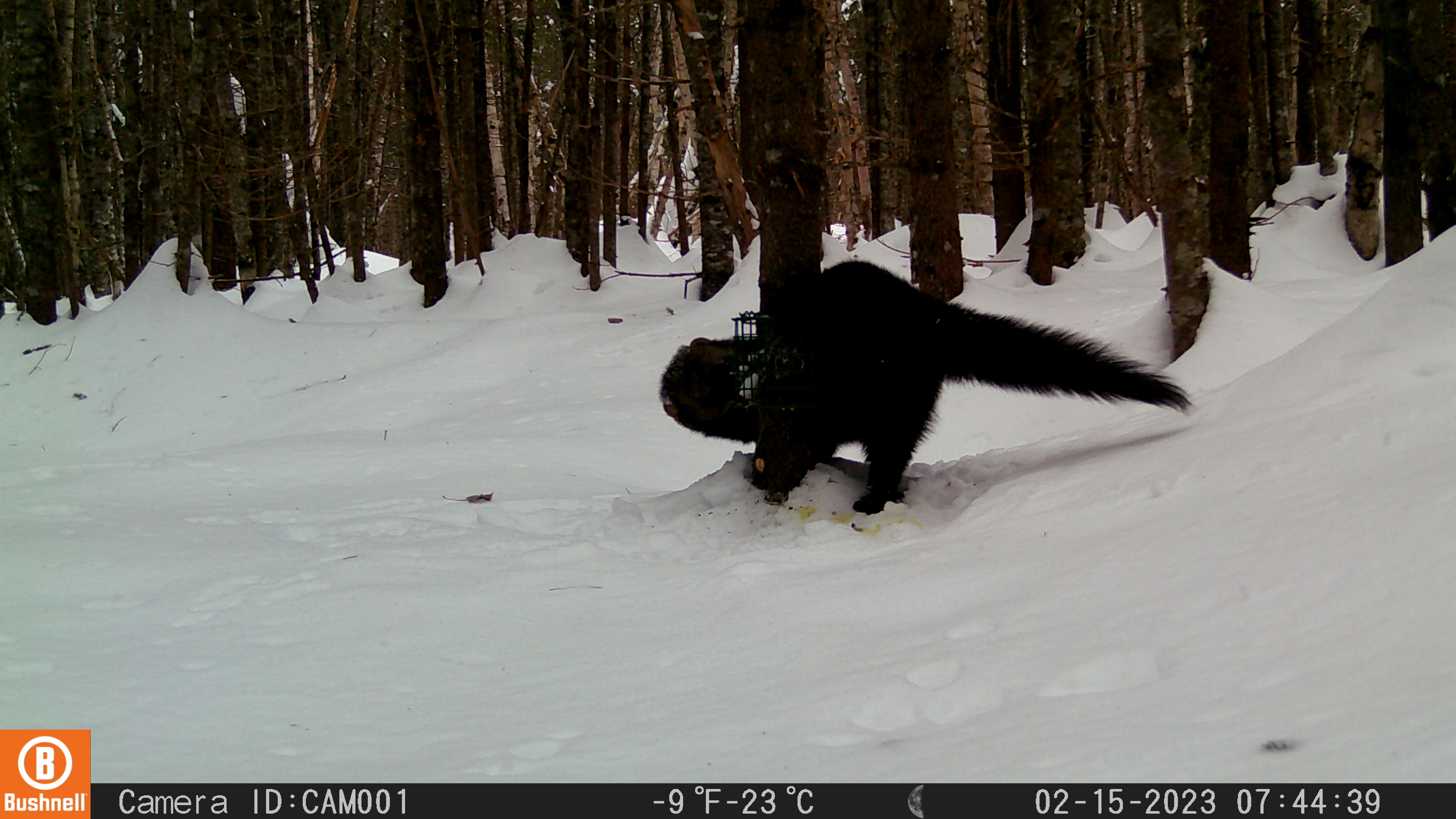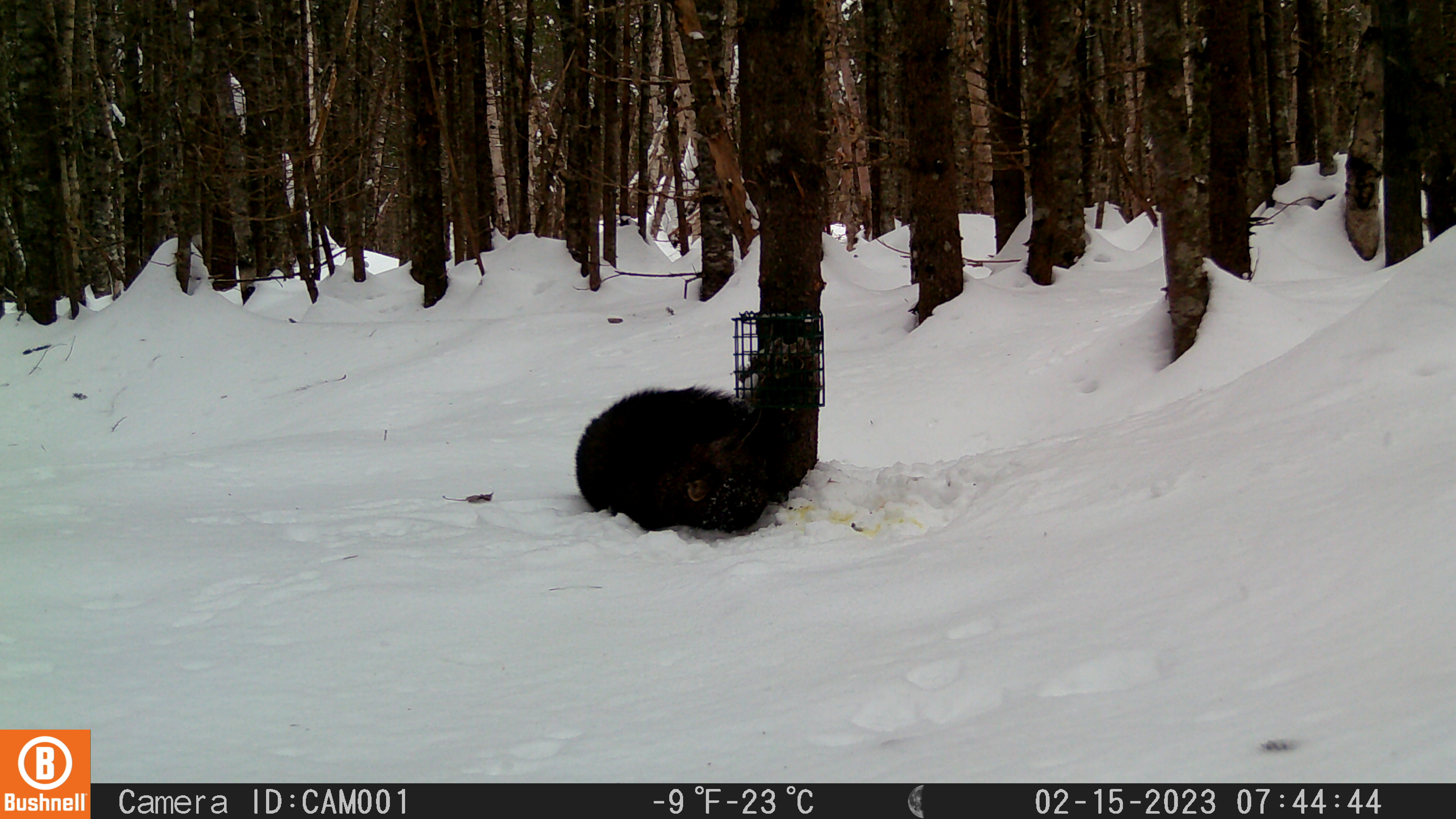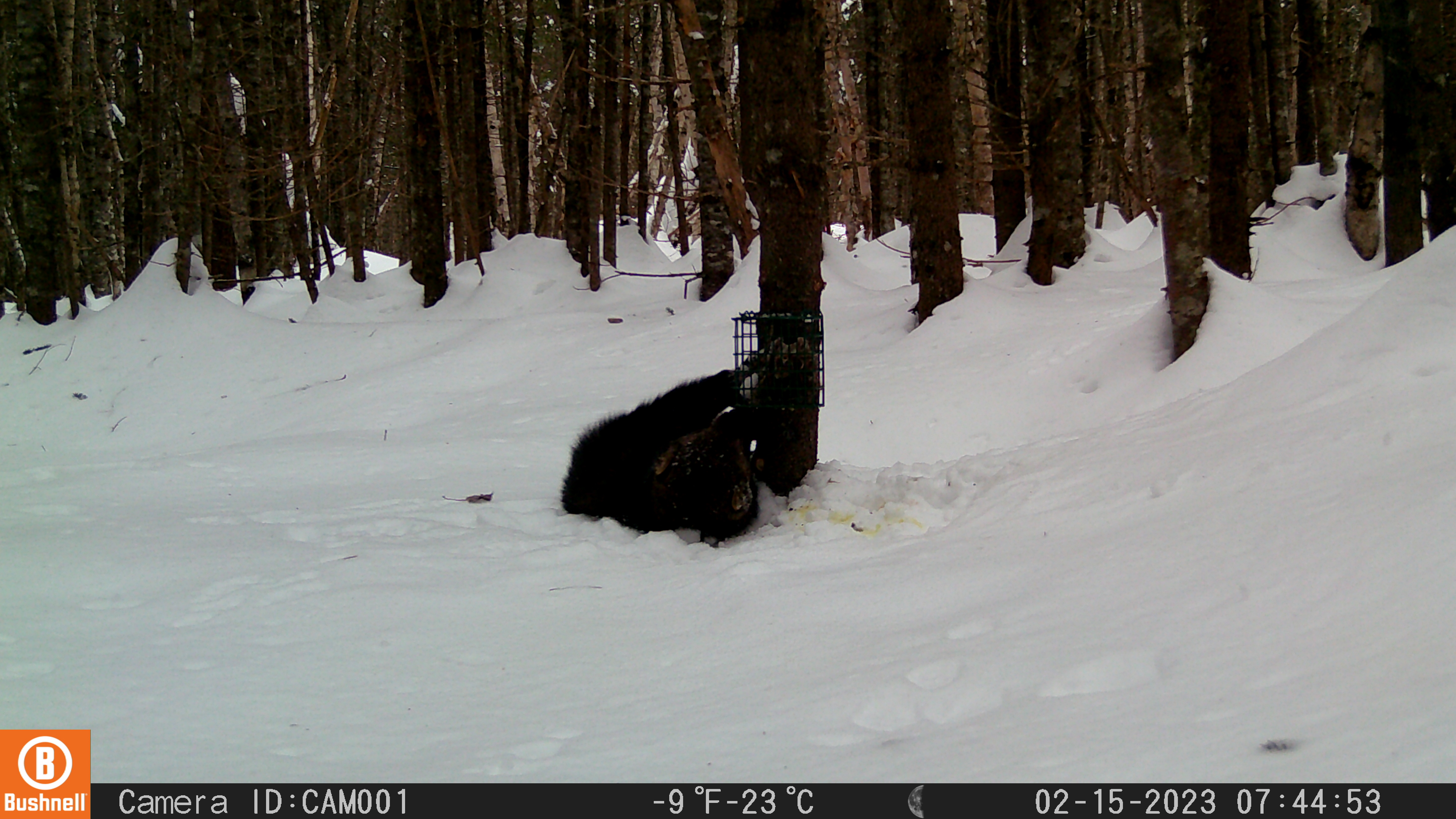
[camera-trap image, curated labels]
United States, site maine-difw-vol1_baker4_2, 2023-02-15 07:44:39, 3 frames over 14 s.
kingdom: Animalia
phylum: Chordata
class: Mammalia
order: Carnivora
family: Mustelidae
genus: Pekania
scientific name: Pekania pennanti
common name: fisher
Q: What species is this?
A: Fisher (Pekania pennanti).